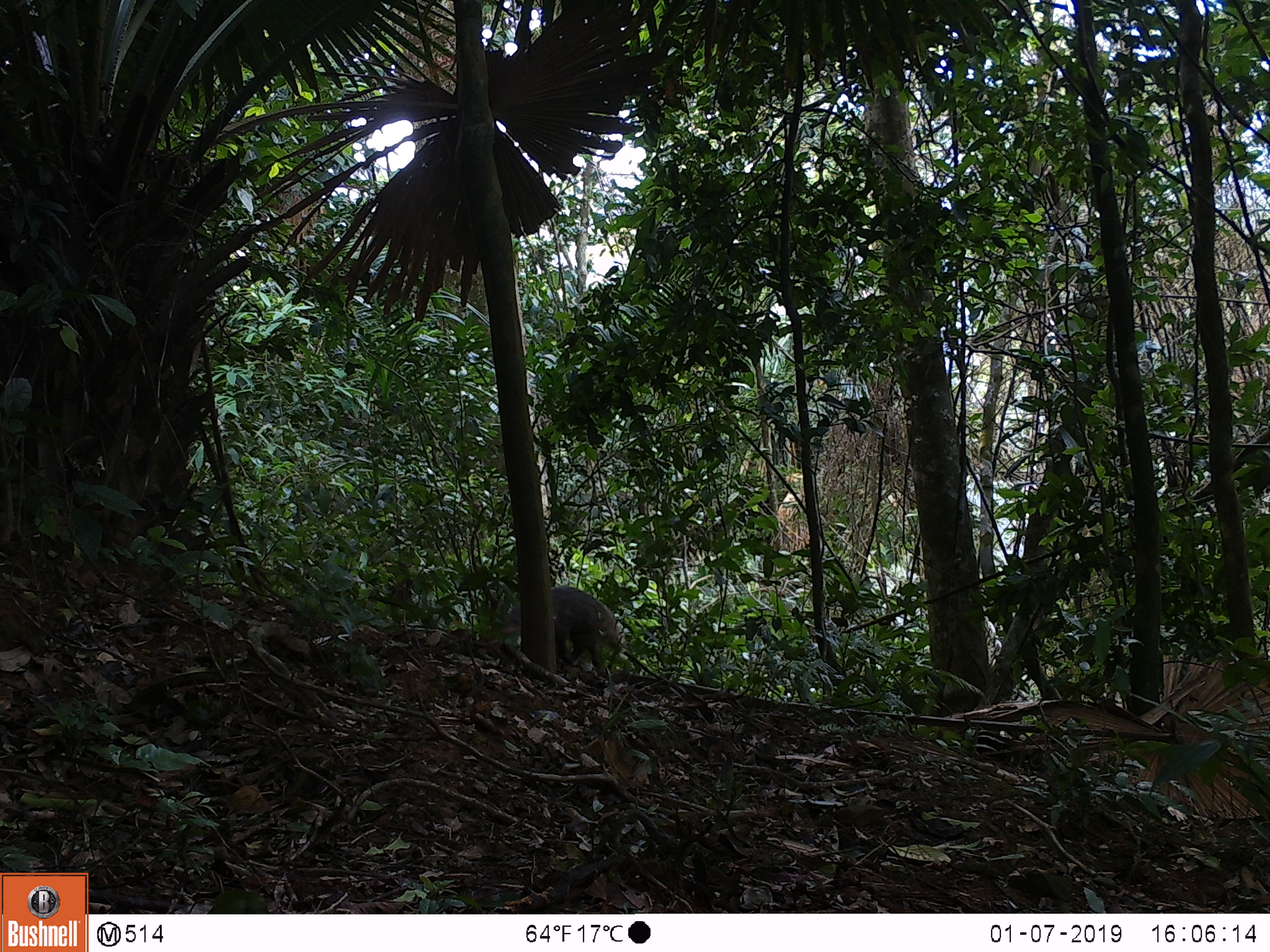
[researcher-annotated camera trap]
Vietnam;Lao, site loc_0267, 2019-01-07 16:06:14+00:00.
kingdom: Animalia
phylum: Chordata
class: Mammalia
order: Carnivora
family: Herpestidae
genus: Urva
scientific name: Urva urva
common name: crab-eating mongoose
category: crab eating mongoose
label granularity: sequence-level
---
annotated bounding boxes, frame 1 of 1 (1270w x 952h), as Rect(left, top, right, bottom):
crab eating mongoose: Rect(498, 585, 618, 677)